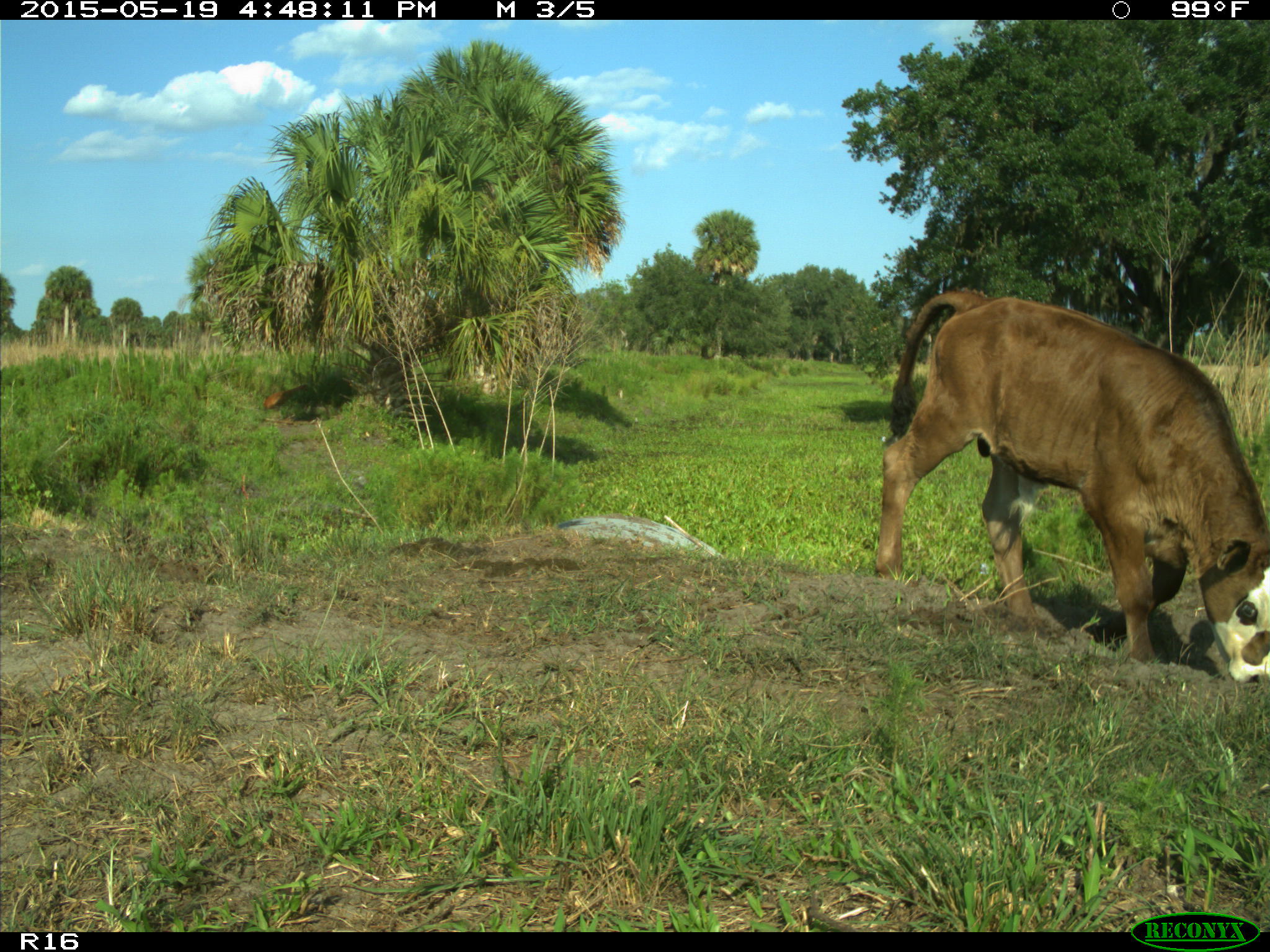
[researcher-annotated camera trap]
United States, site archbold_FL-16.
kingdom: Animalia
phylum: Chordata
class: Mammalia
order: Artiodactyla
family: Bovidae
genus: Bos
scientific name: Bos taurus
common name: domestic cow